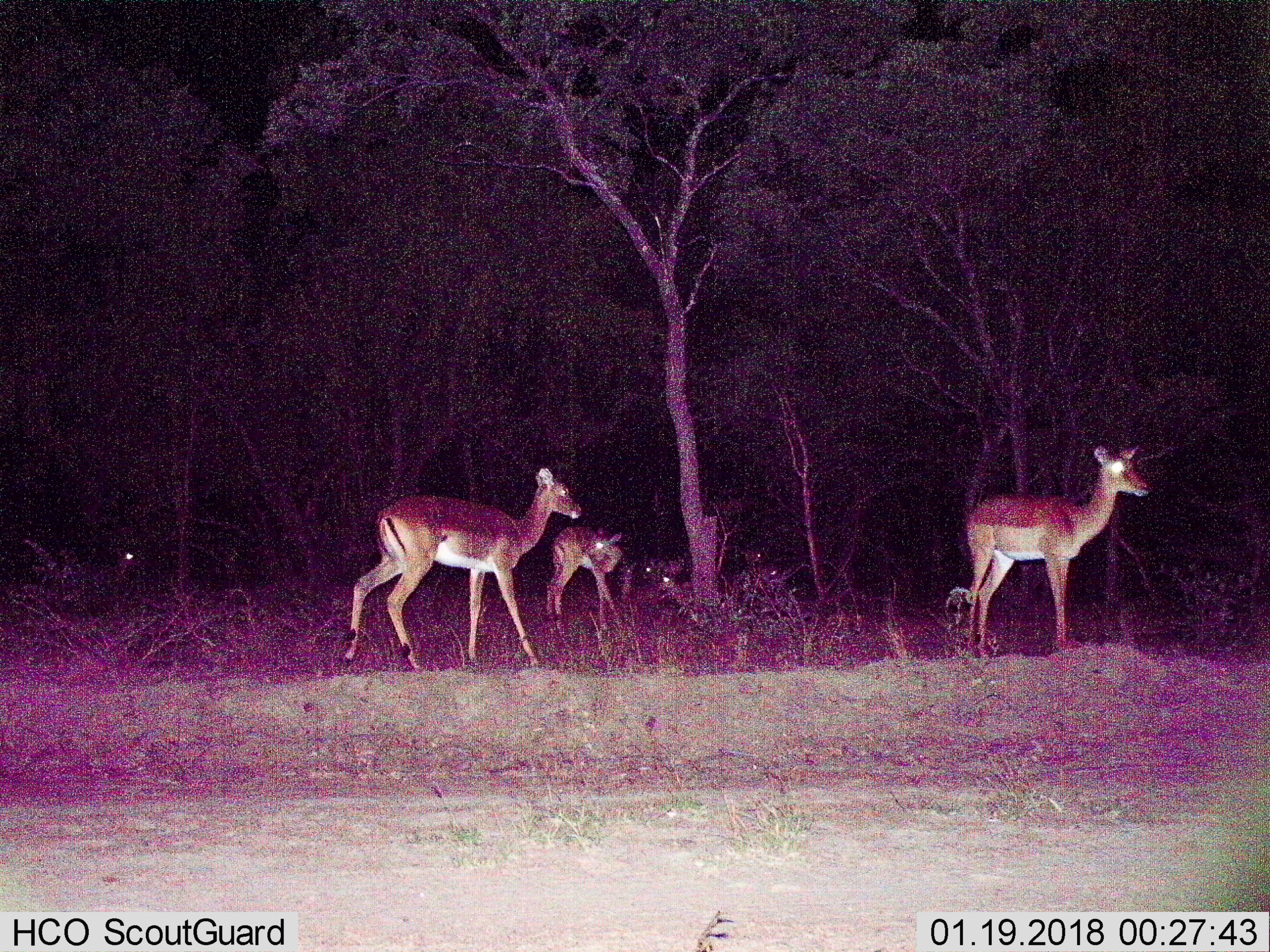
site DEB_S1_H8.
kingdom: Animalia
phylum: Chordata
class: Mammalia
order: Artiodactyla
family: Bovidae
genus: Aepyceros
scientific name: Aepyceros melampus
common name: impala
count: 8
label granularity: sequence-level